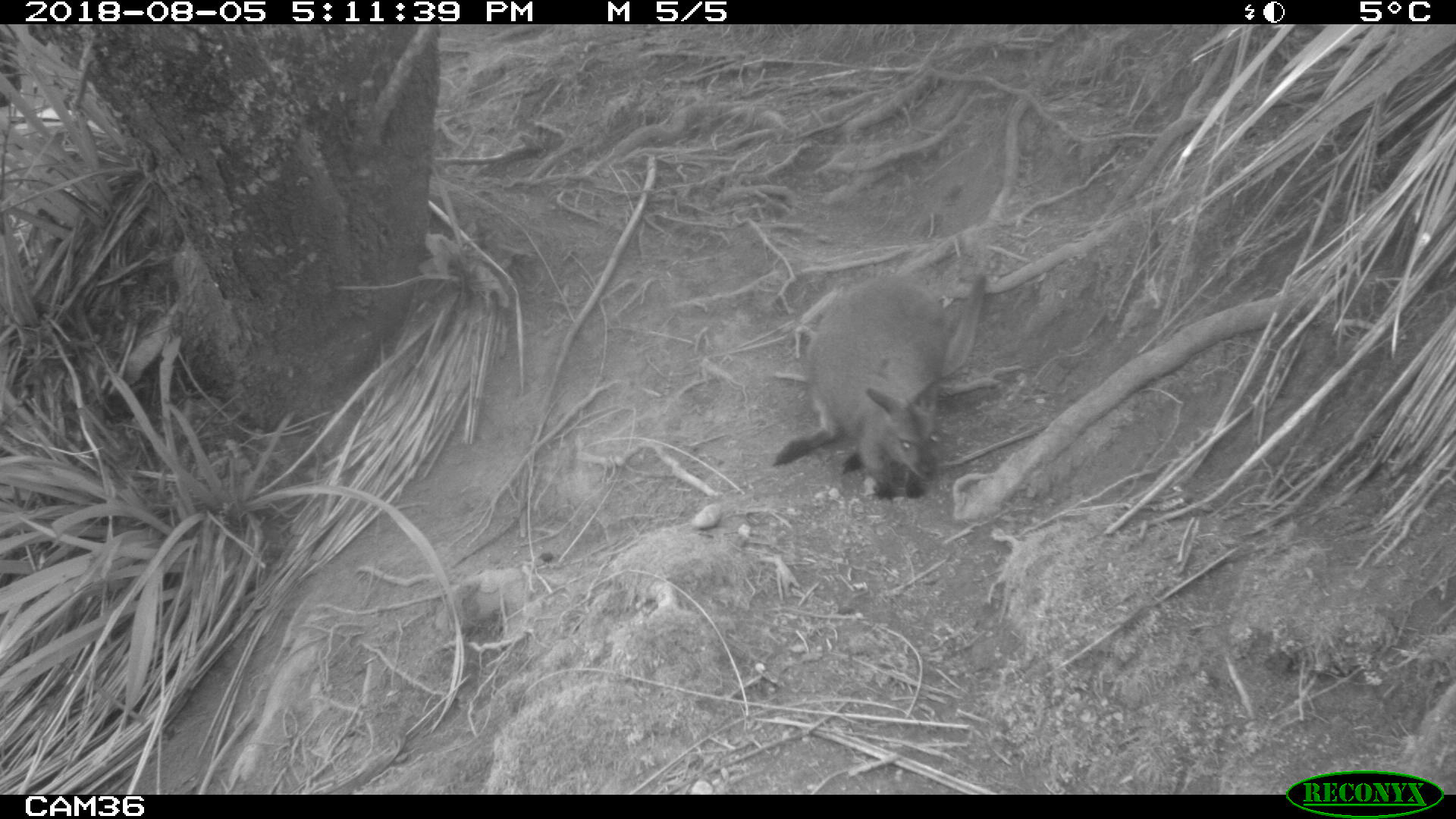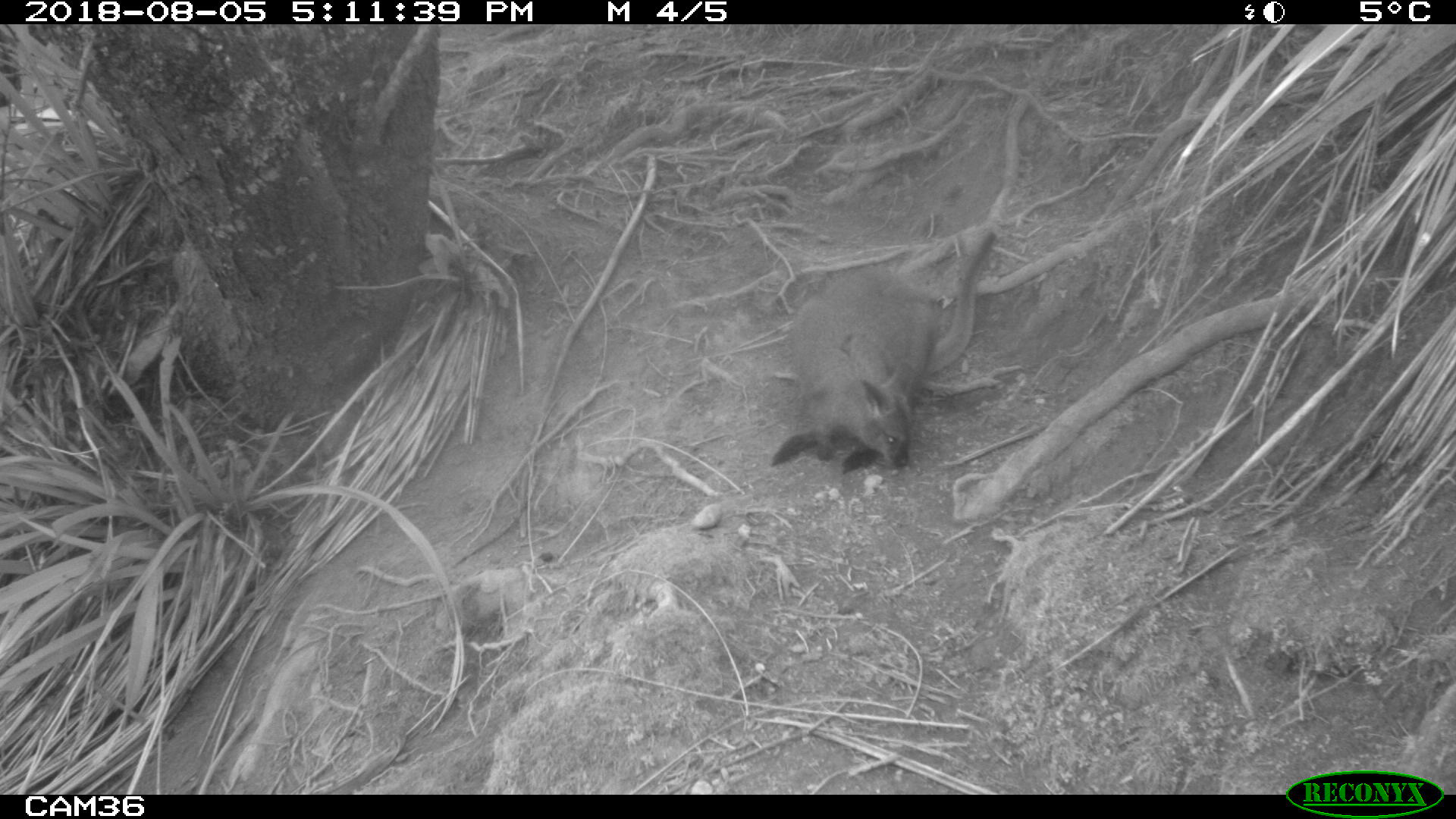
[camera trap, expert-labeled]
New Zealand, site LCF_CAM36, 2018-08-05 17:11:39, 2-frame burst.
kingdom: Animalia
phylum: Chordata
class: Mammalia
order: Diprotodontia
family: Macropodidae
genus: Notamacropus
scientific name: Notamacropus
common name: wallaby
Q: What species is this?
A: Wallaby (Notamacropus).